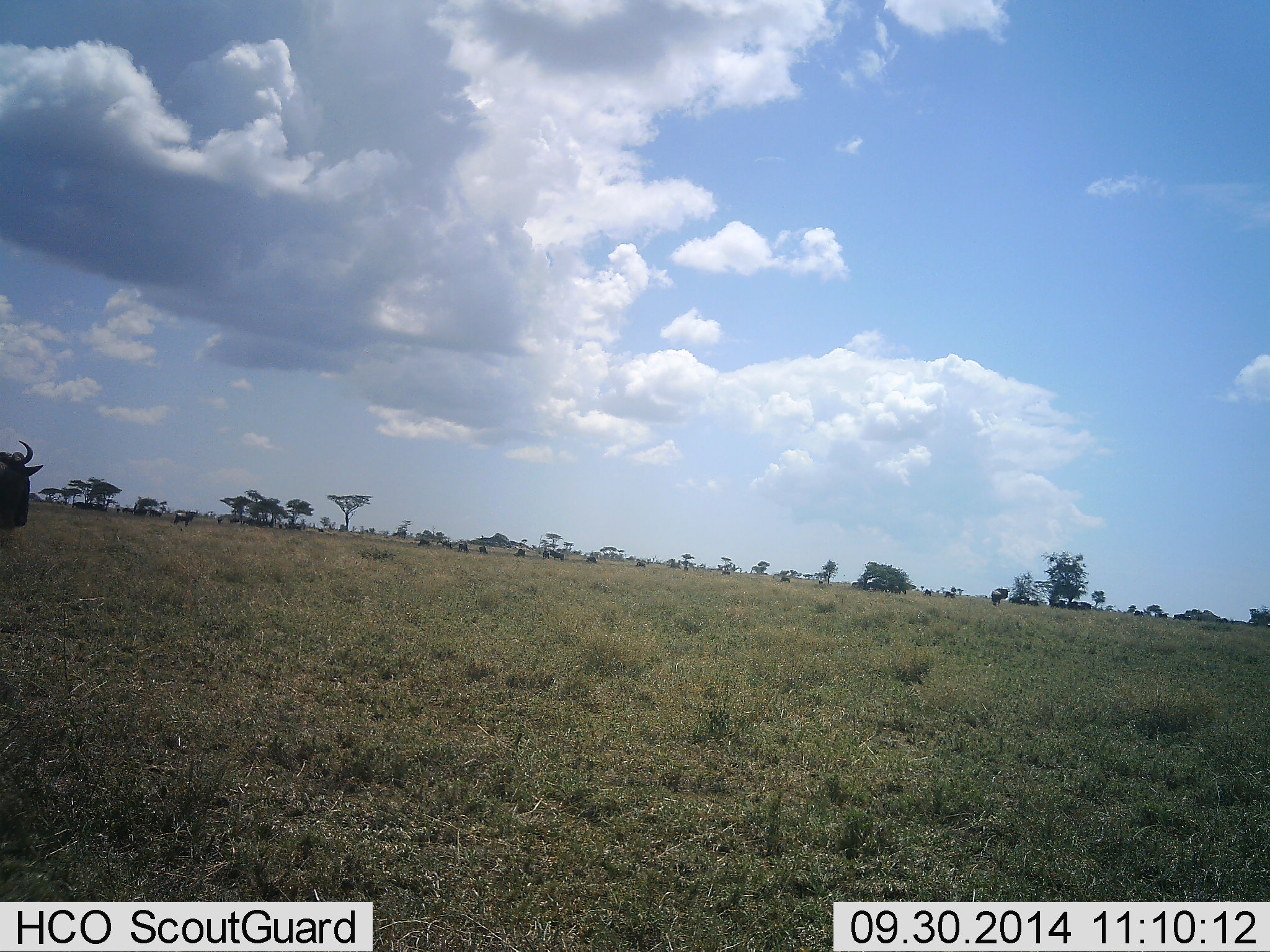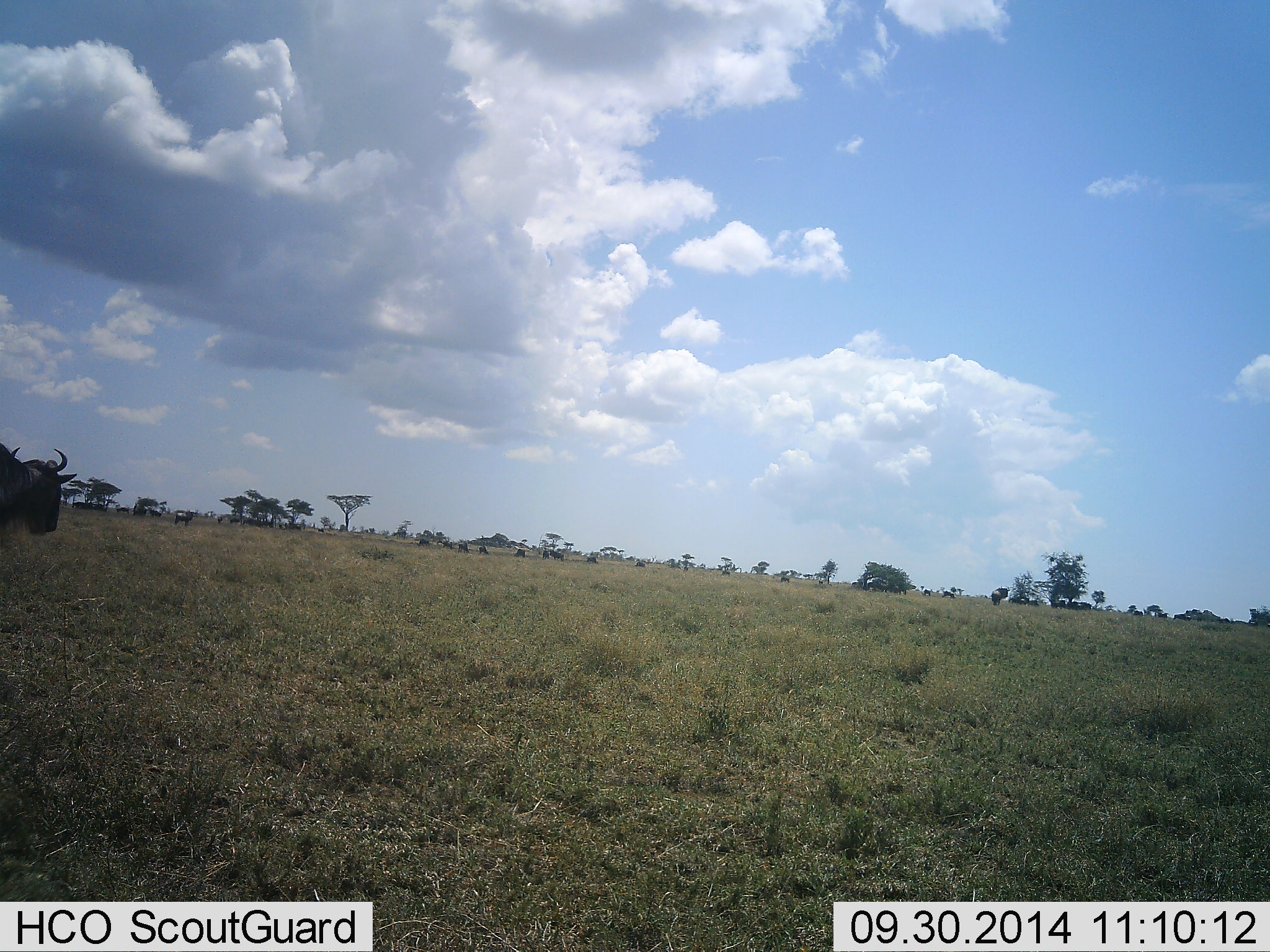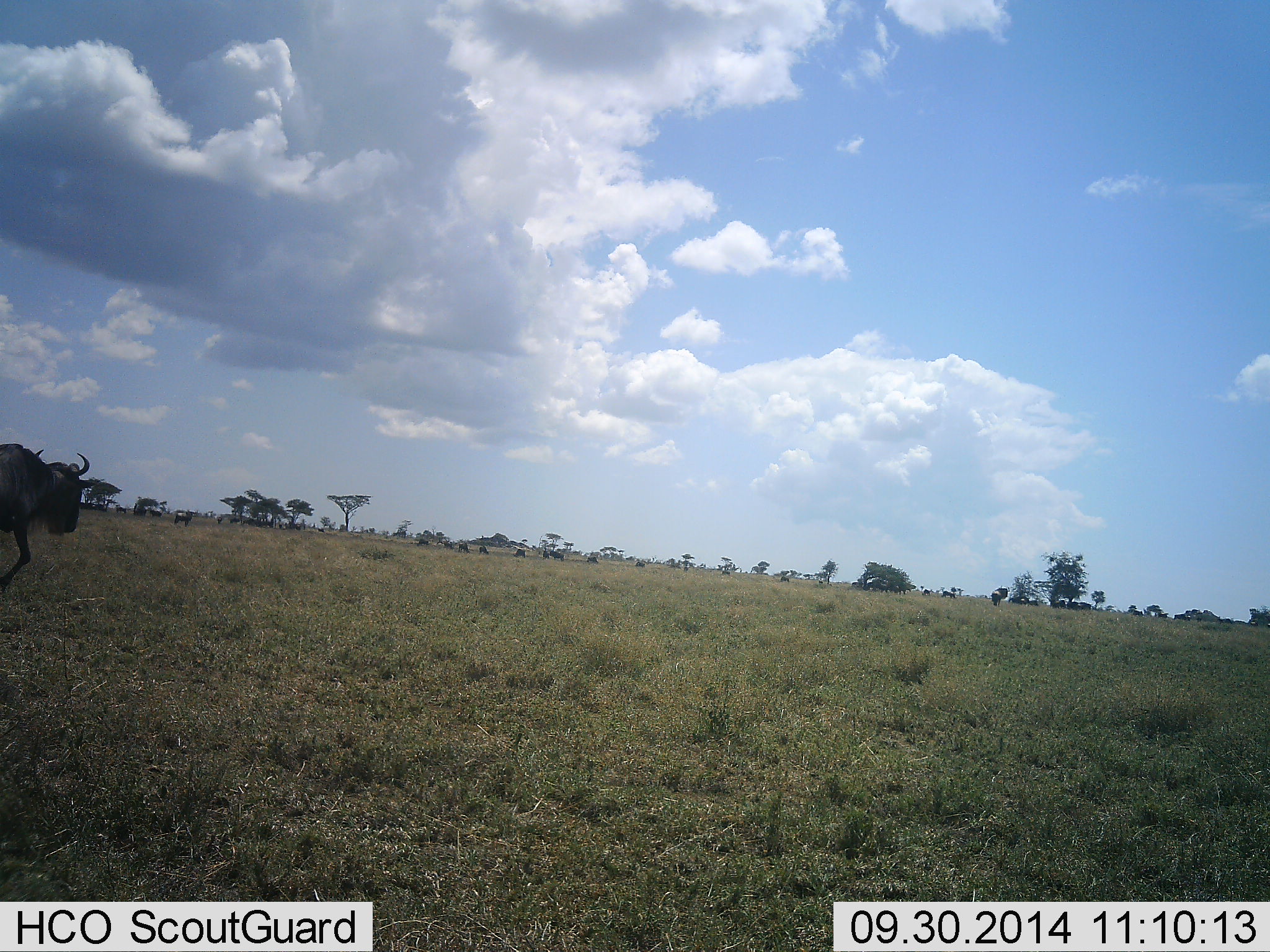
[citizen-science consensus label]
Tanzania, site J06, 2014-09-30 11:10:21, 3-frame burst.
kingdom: Animalia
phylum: Chordata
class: Mammalia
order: Artiodactyla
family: Bovidae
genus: Connochaetes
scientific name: Connochaetes taurinus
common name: blue wildebeest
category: wildebeest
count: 11-50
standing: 20%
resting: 0%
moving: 100%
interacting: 0%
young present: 0%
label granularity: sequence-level